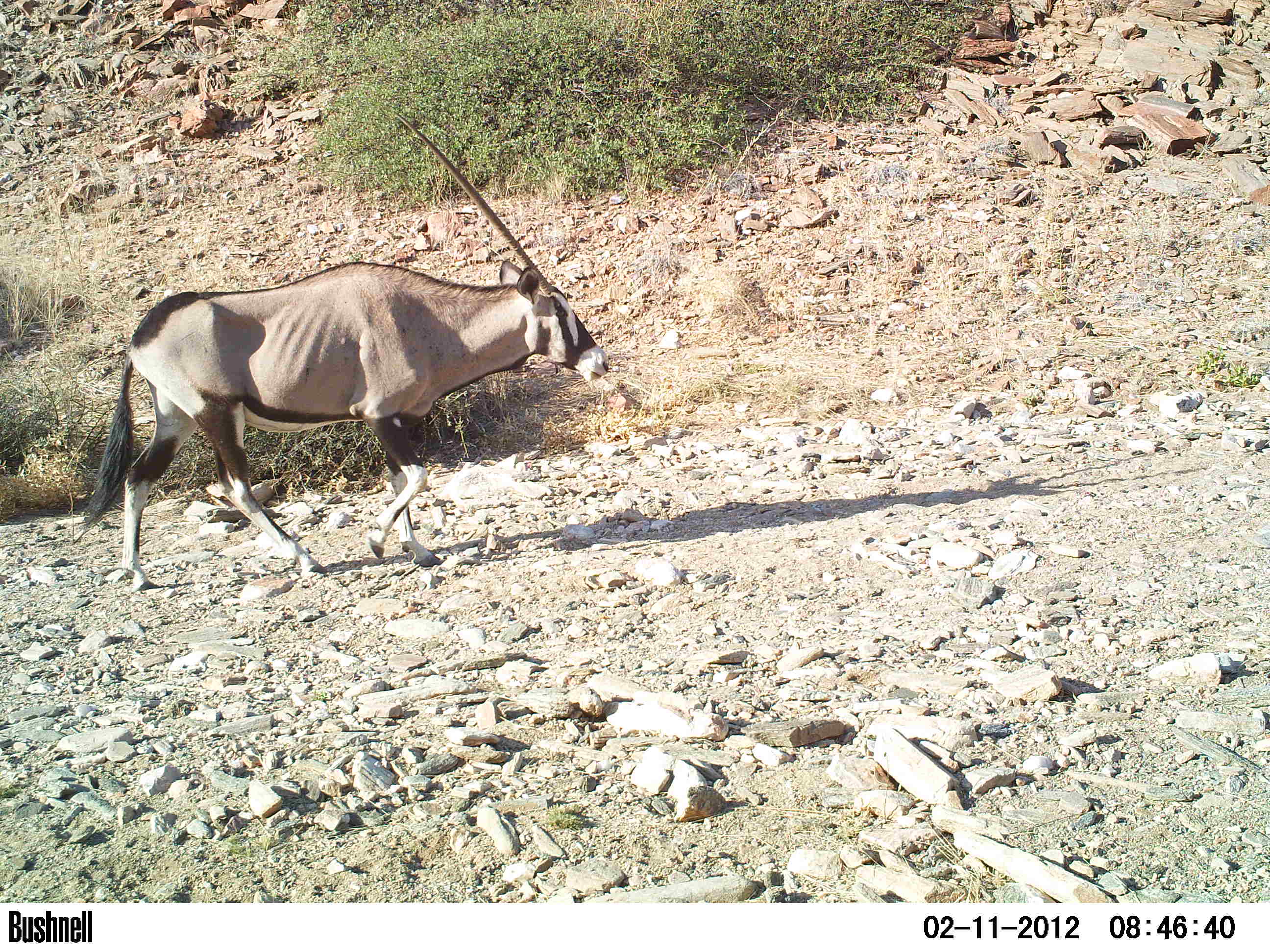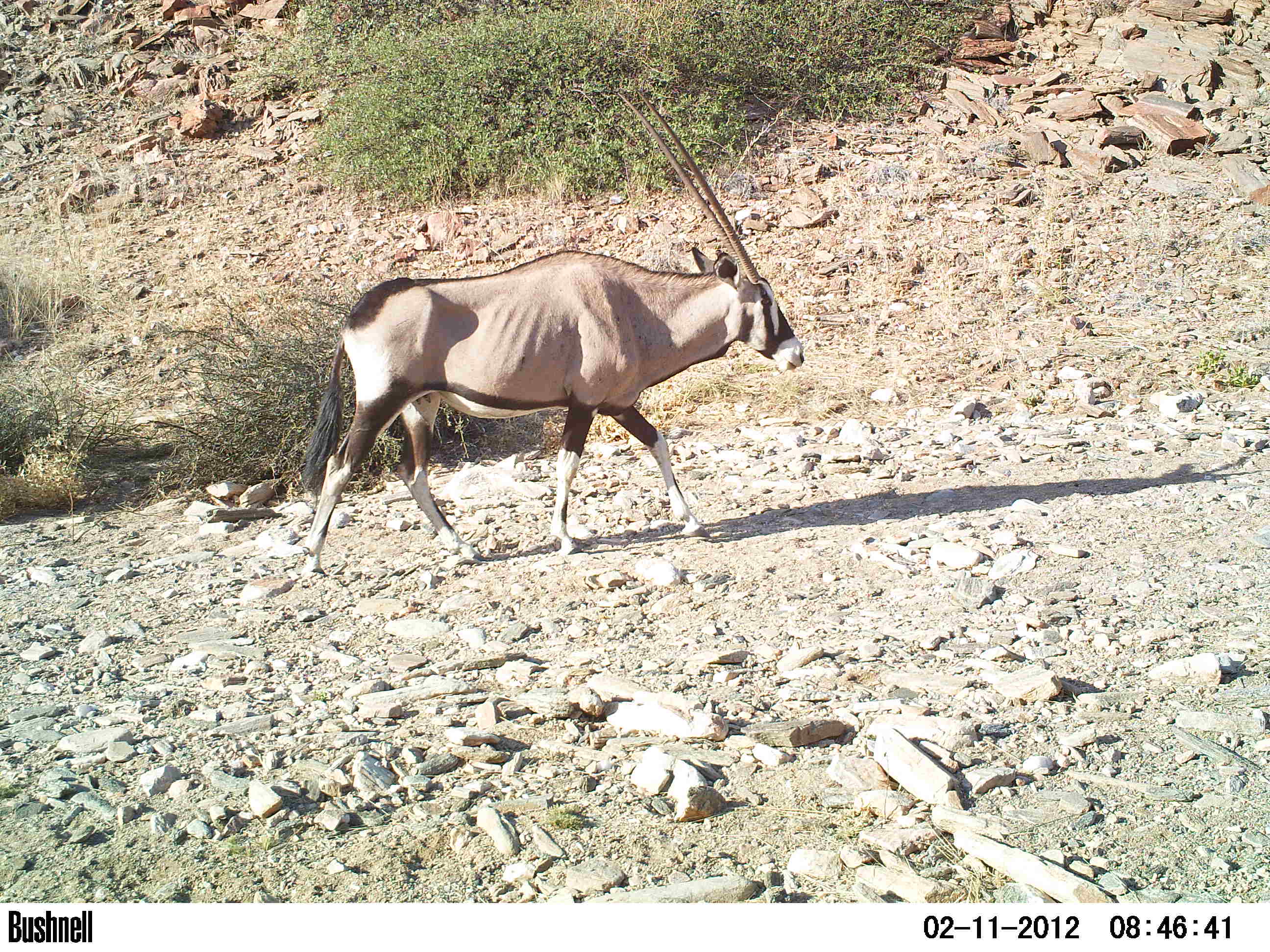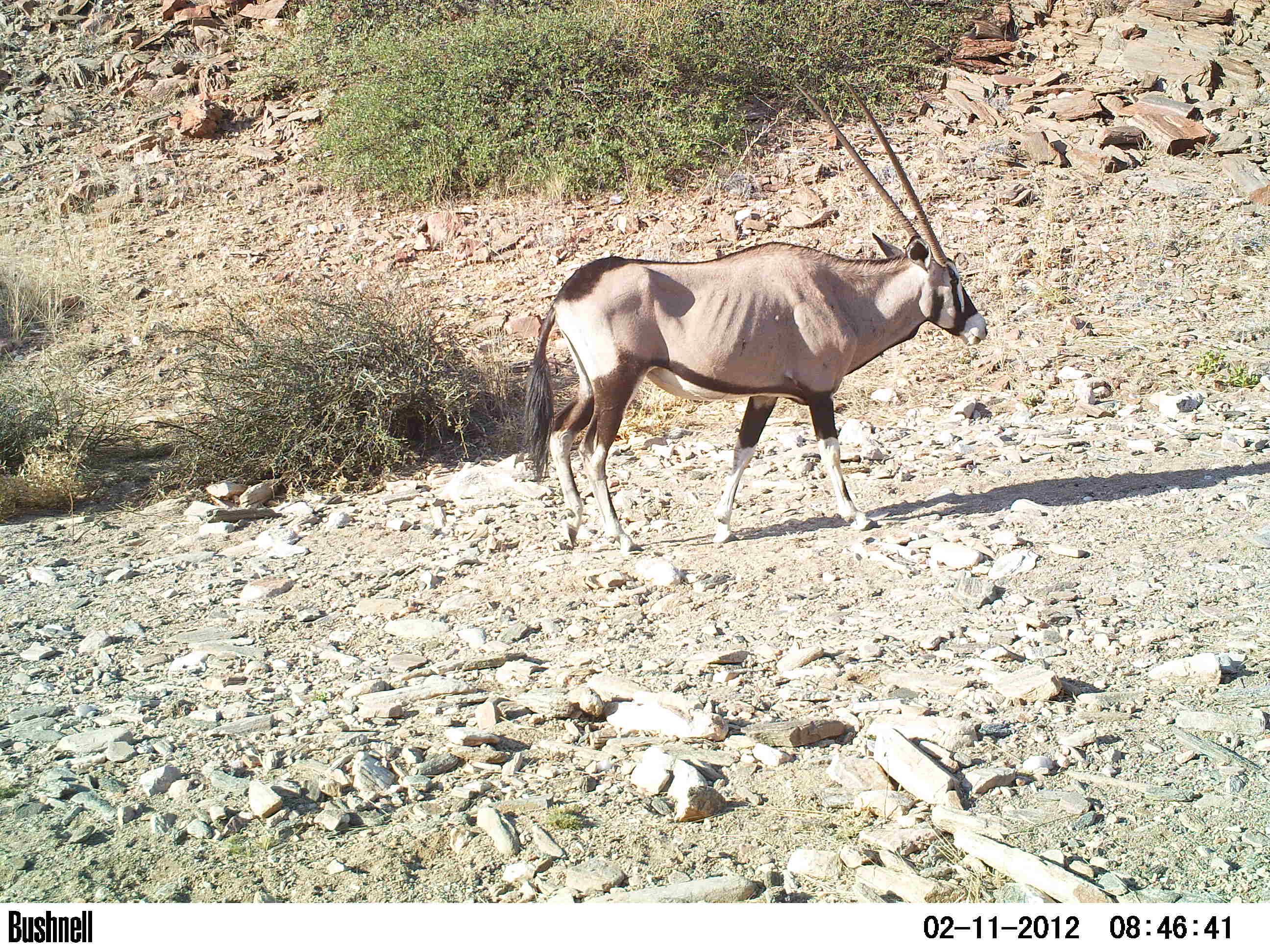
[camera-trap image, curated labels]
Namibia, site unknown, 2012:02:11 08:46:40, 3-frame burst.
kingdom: Animalia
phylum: Chordata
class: Mammalia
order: Artiodactyla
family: Bovidae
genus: Oryx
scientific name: Oryx gazella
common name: gemsbok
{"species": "Oryx gazella (gemsbok)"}